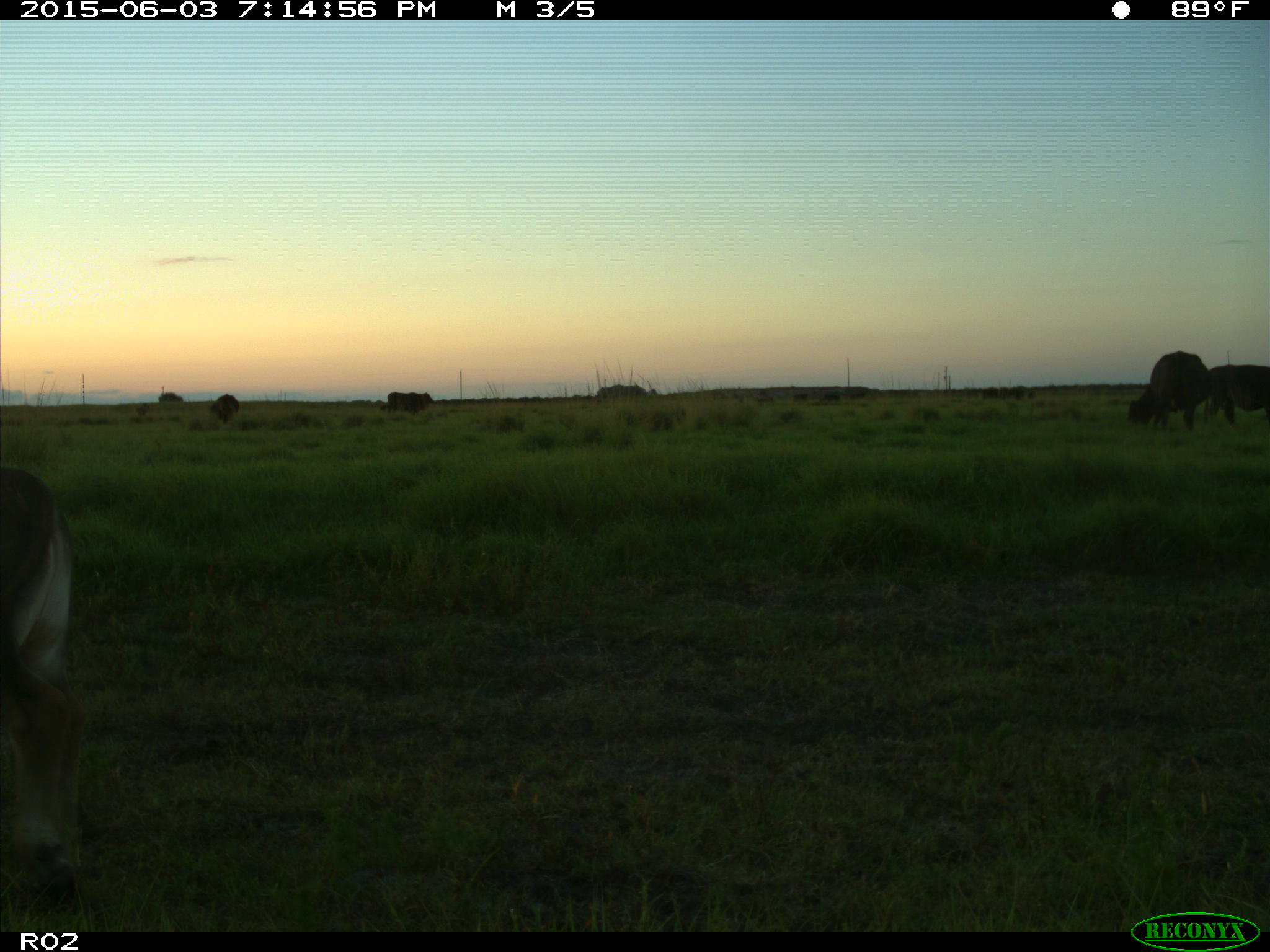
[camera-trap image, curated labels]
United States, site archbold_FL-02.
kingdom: Animalia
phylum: Chordata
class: Mammalia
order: Artiodactyla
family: Bovidae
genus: Bos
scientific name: Bos taurus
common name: domestic cow